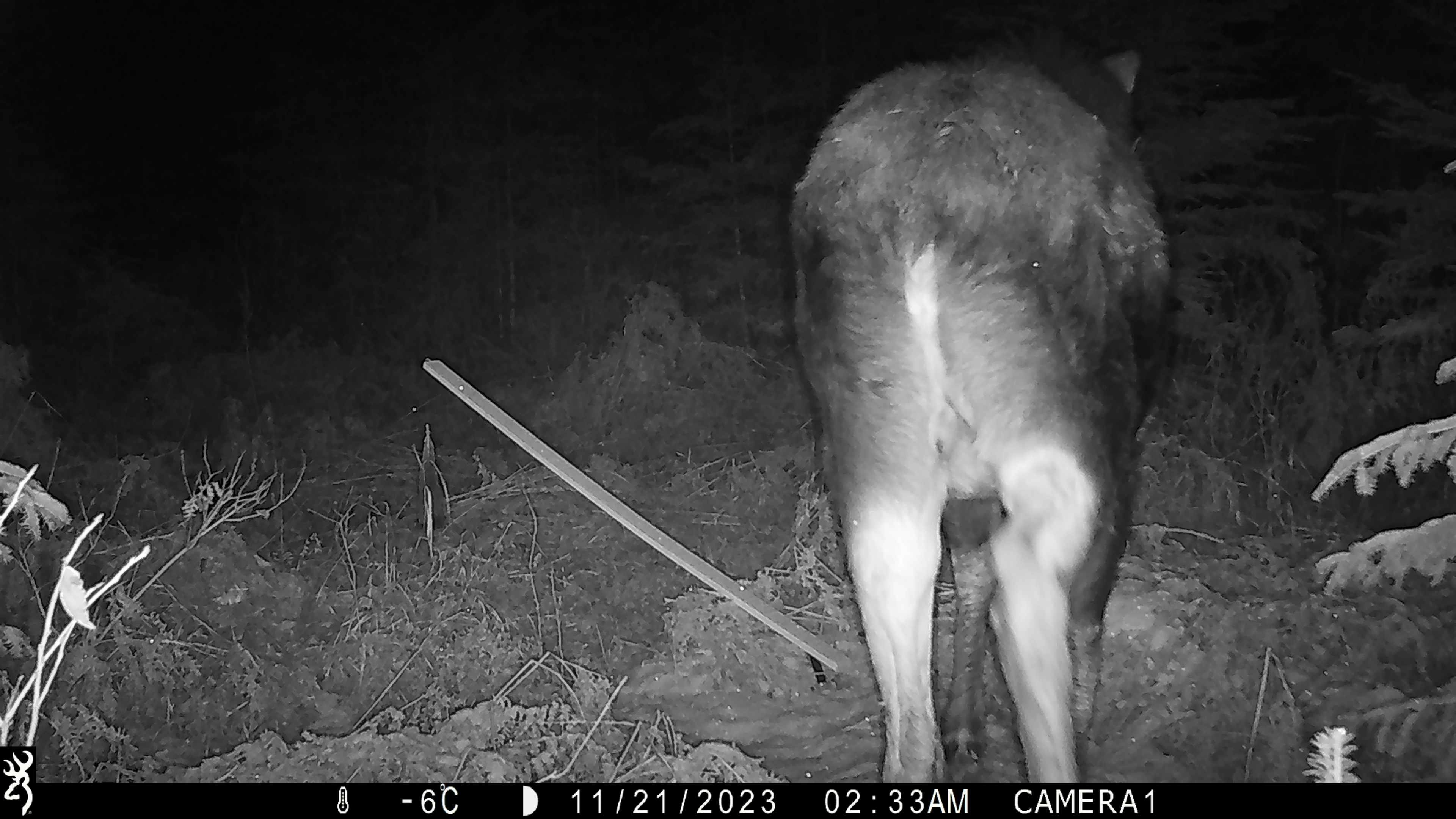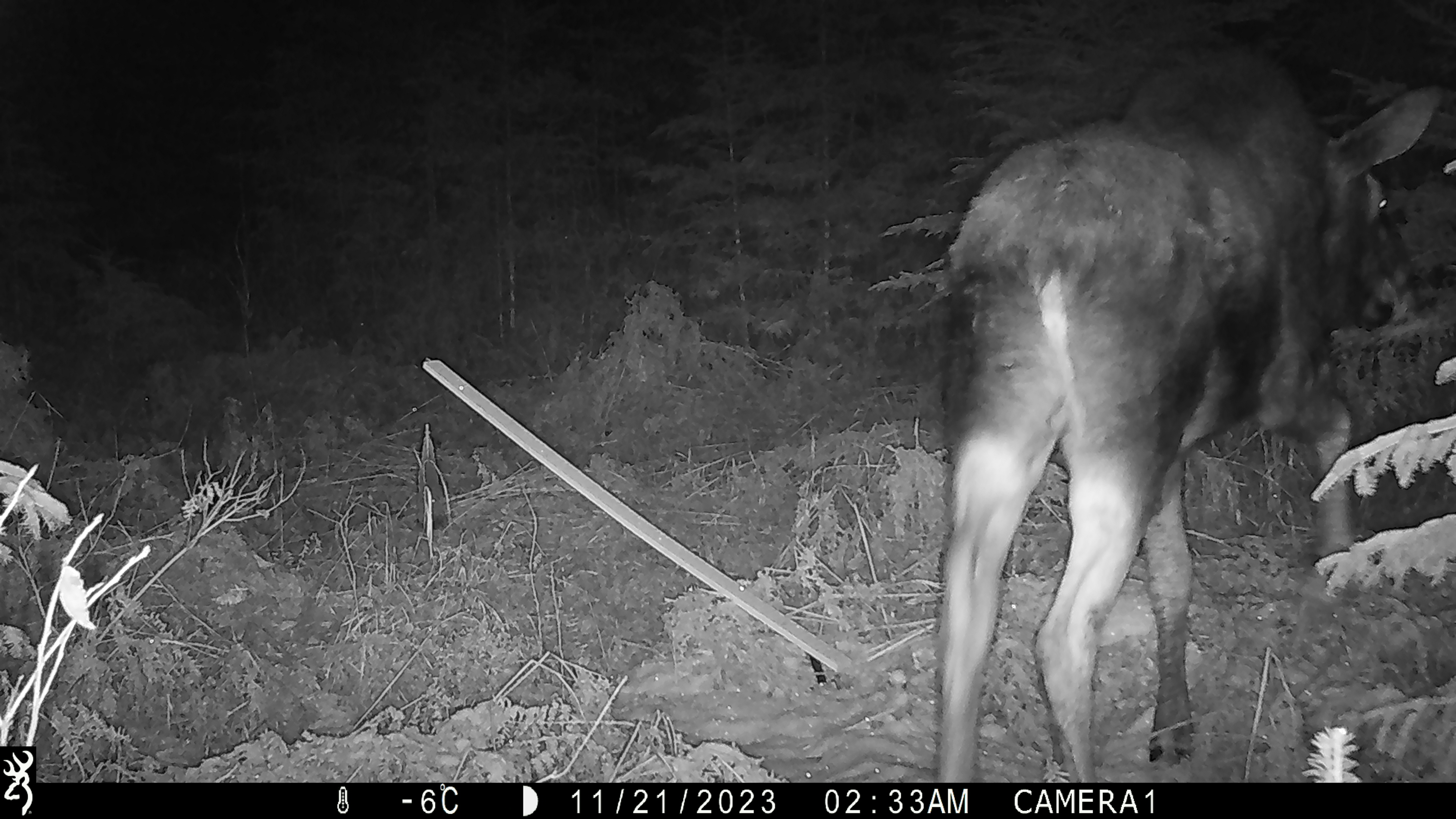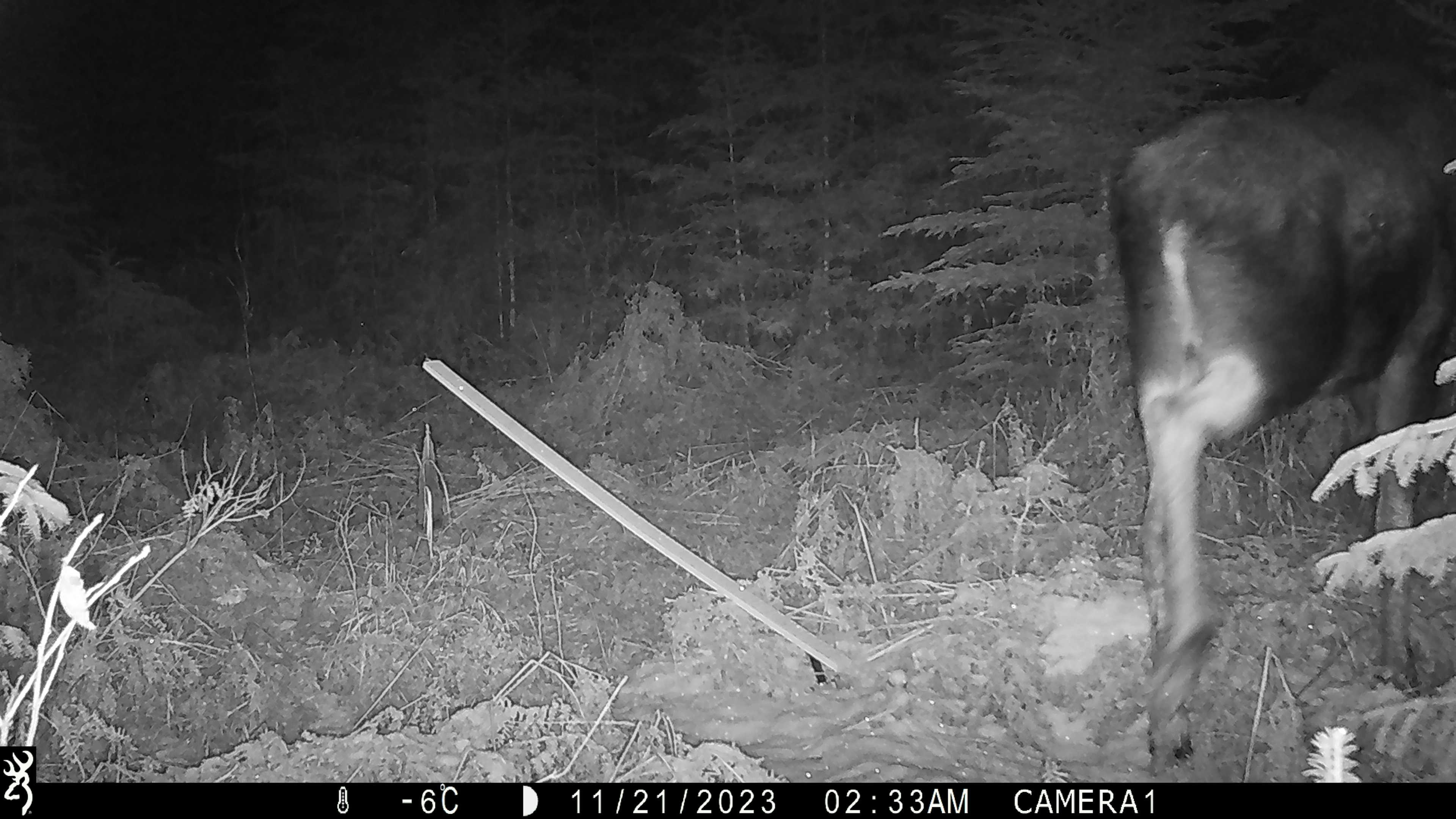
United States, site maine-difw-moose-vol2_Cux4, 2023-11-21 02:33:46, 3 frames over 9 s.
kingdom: Animalia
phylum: Chordata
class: Mammalia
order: Artiodactyla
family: Cervidae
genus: Alces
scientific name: Alces alces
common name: moose